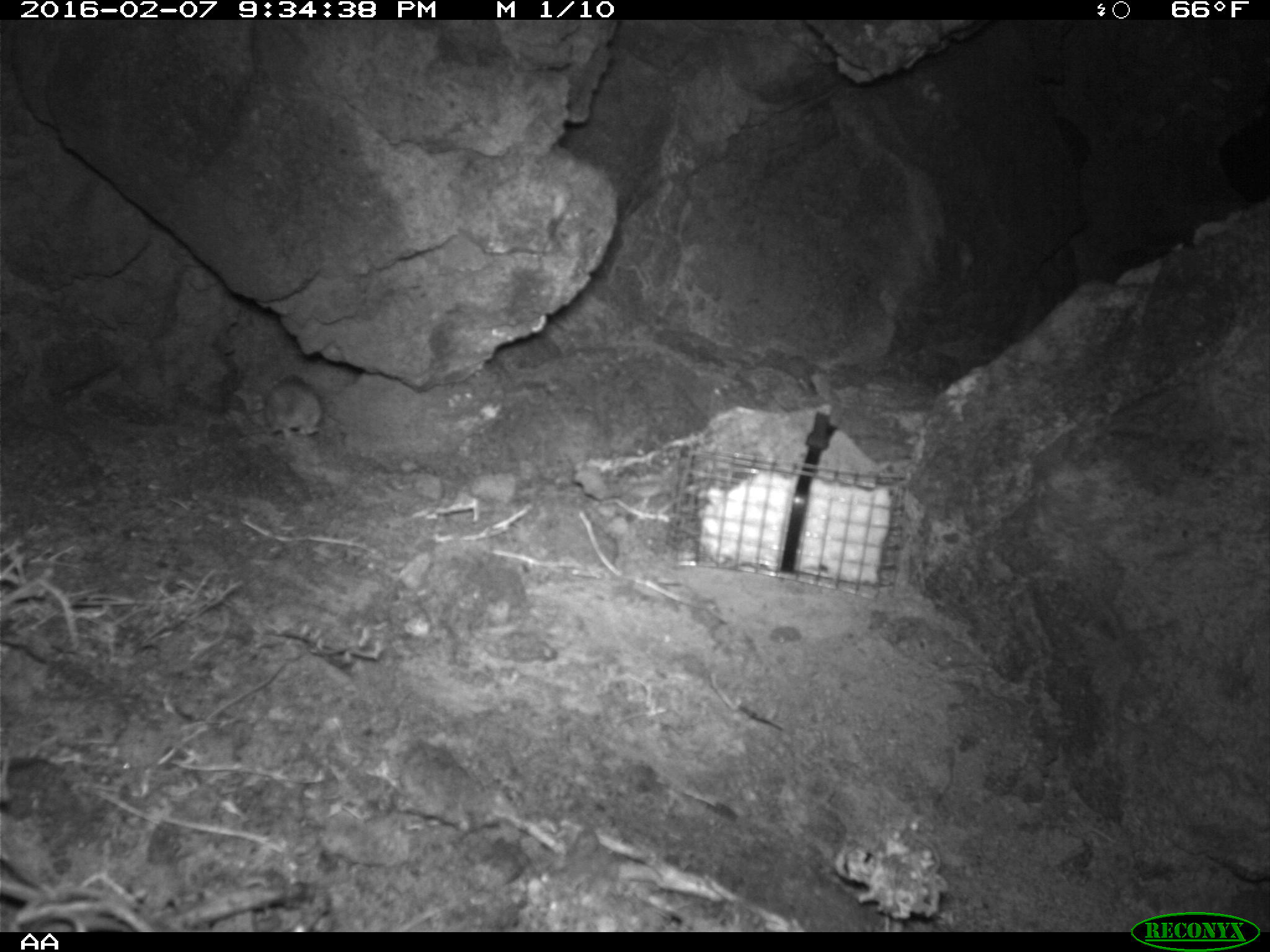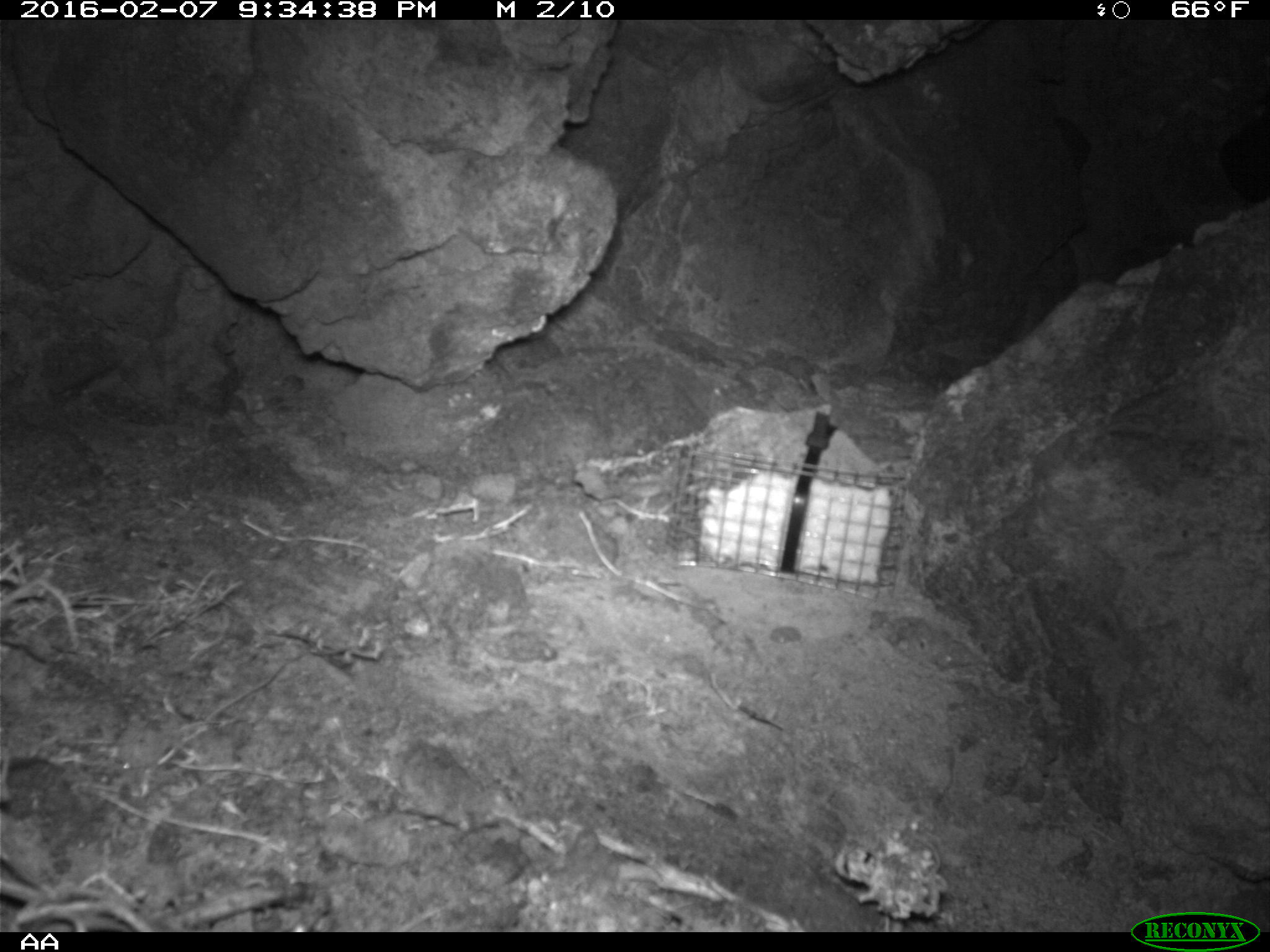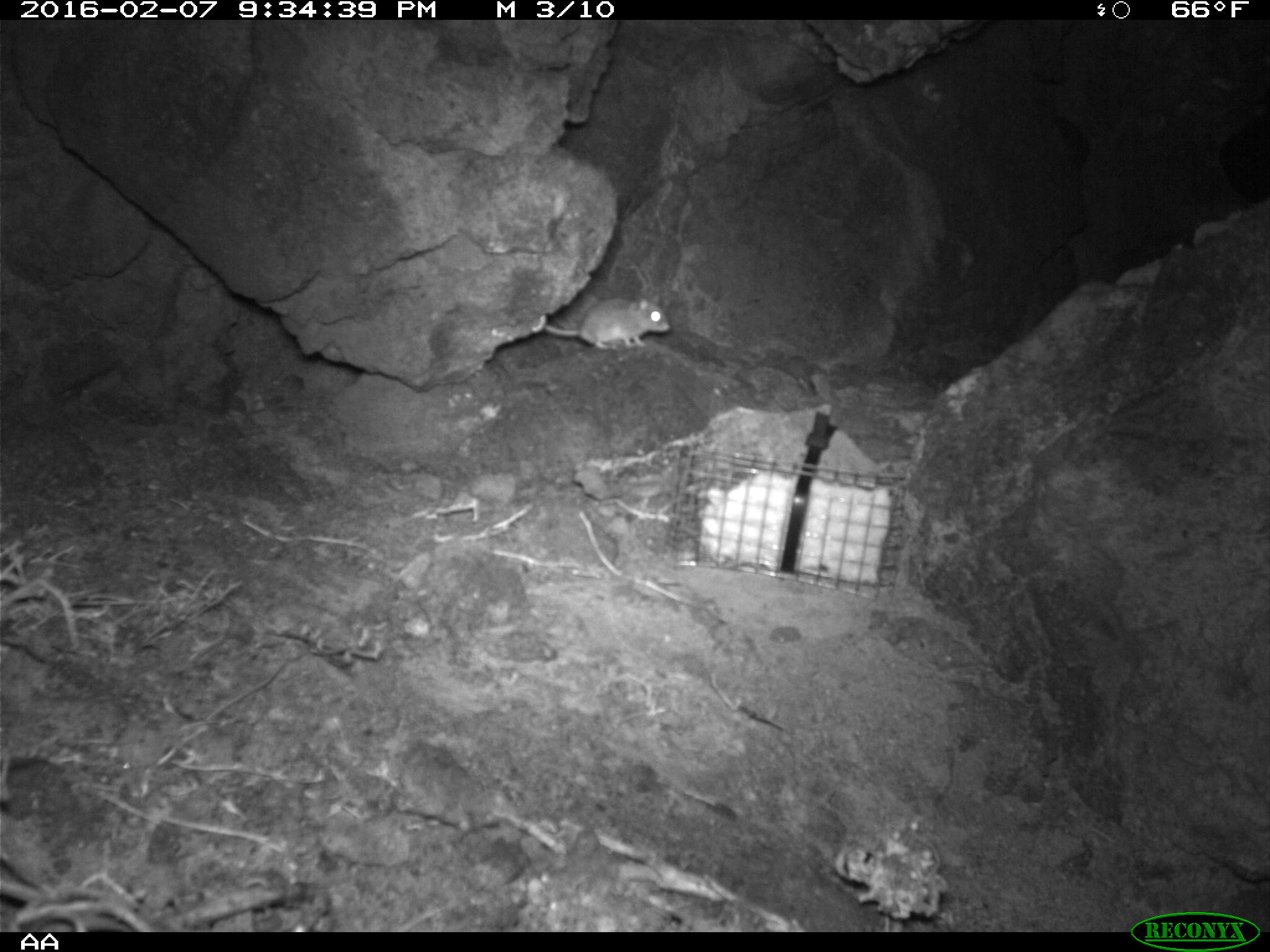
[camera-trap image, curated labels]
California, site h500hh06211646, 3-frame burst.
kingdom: Animalia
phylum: Chordata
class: Mammalia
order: Rodentia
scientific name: Rodentia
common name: rodent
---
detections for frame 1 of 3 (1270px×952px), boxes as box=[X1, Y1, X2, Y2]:
rodent: box=[262, 374, 321, 438]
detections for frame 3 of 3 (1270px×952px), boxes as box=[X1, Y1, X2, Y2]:
rodent: box=[543, 298, 670, 350]